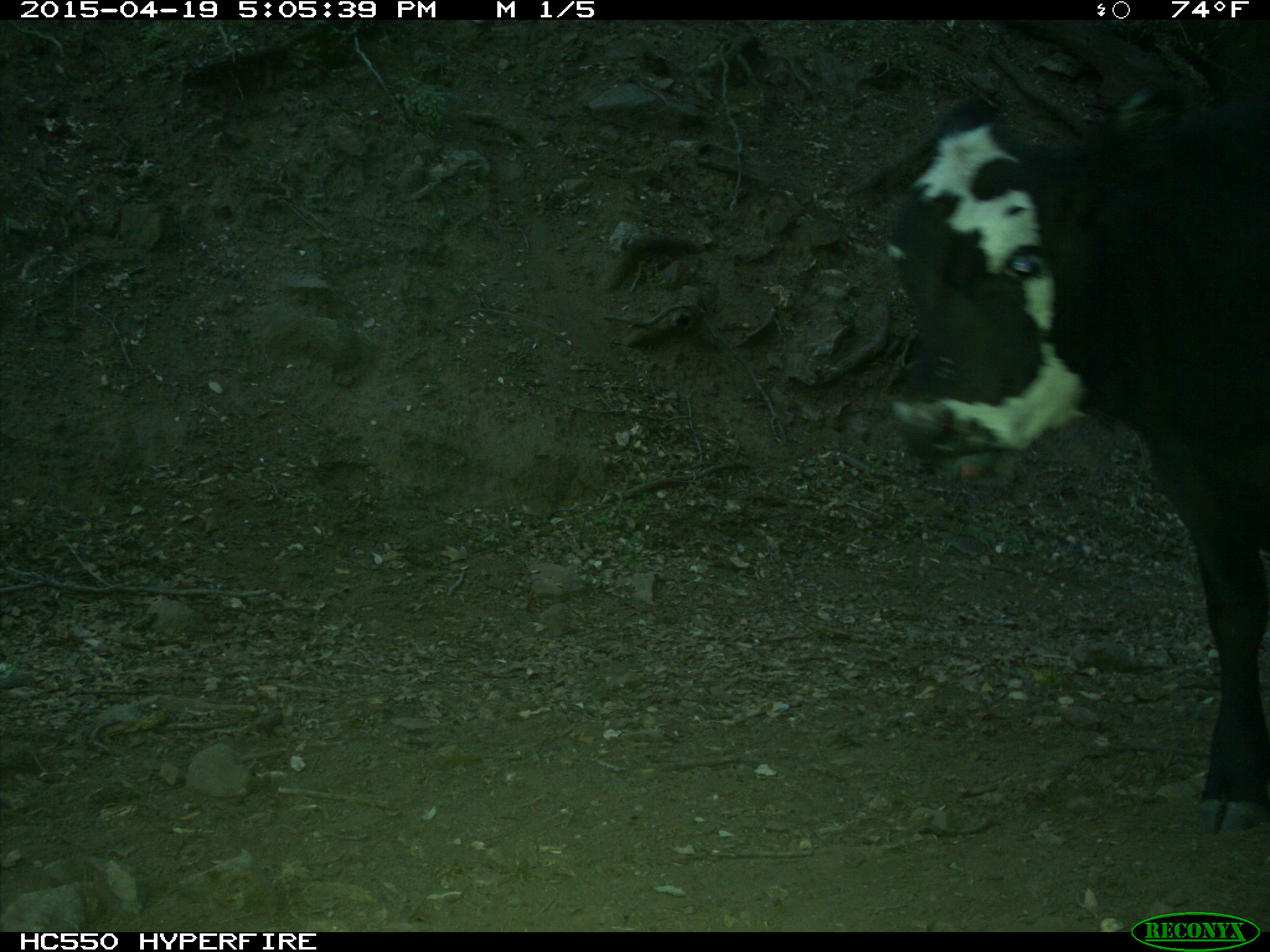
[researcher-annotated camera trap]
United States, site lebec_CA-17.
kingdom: Animalia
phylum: Chordata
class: Mammalia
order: Artiodactyla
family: Bovidae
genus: Bos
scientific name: Bos taurus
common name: domestic cow